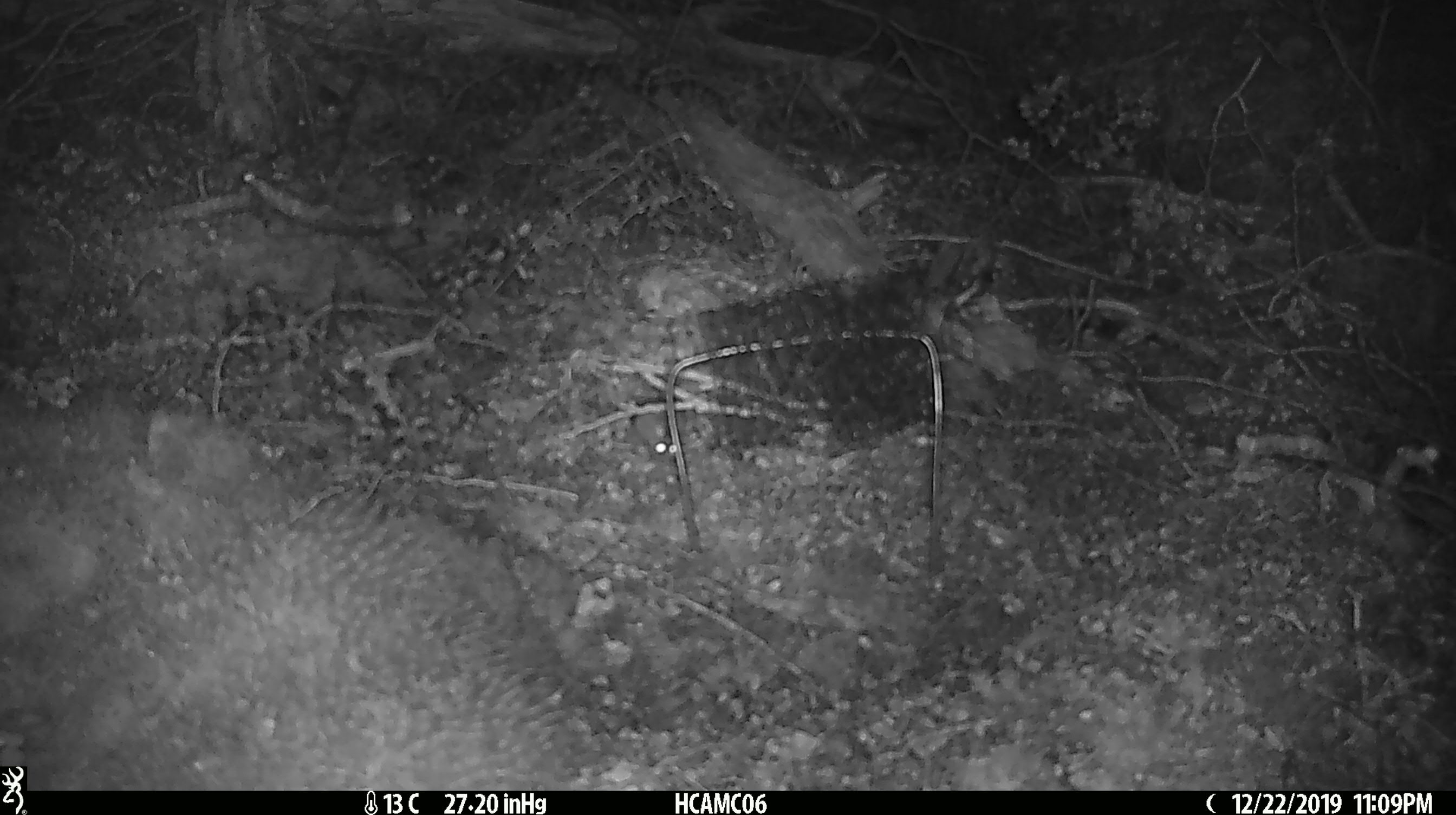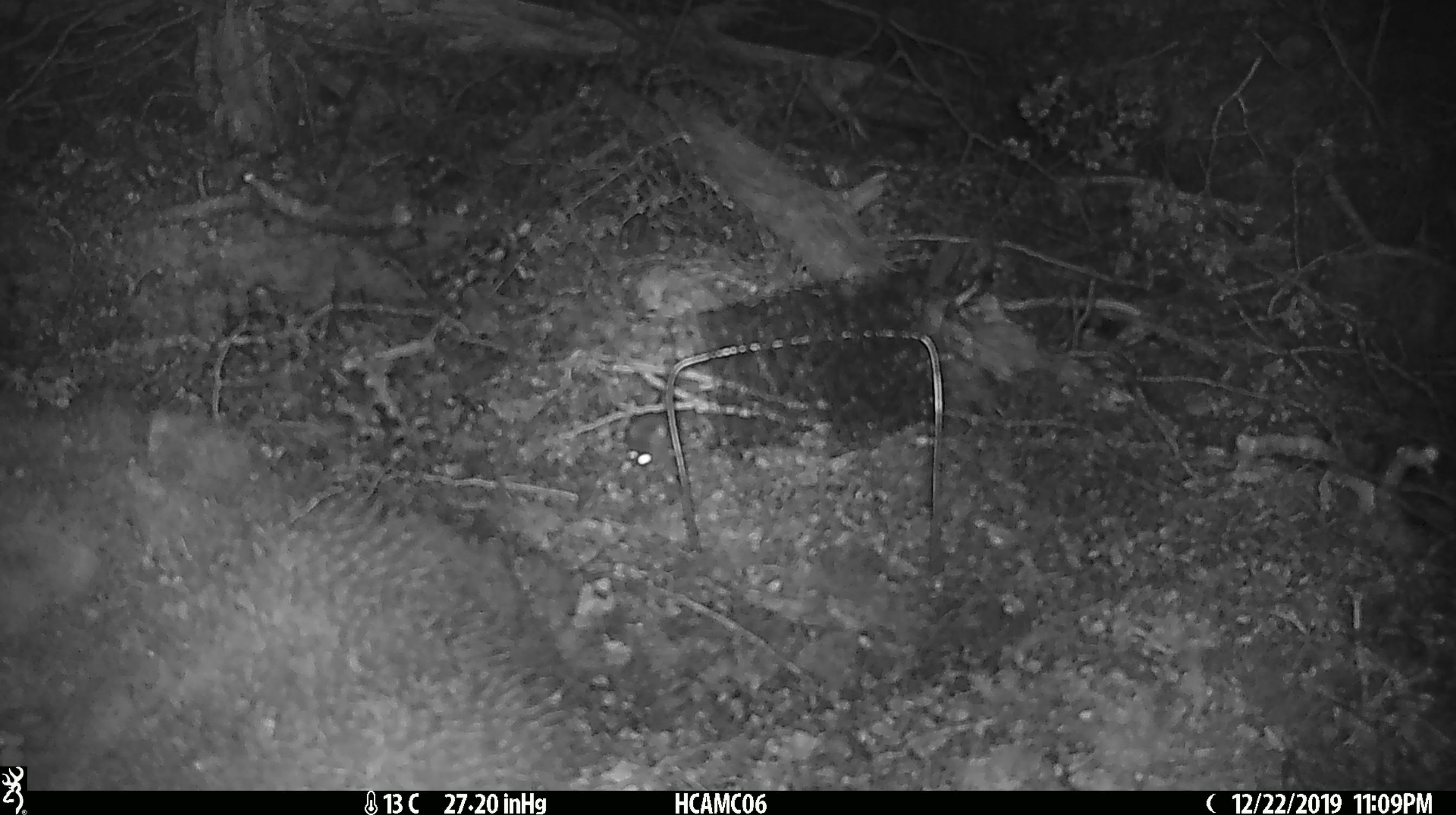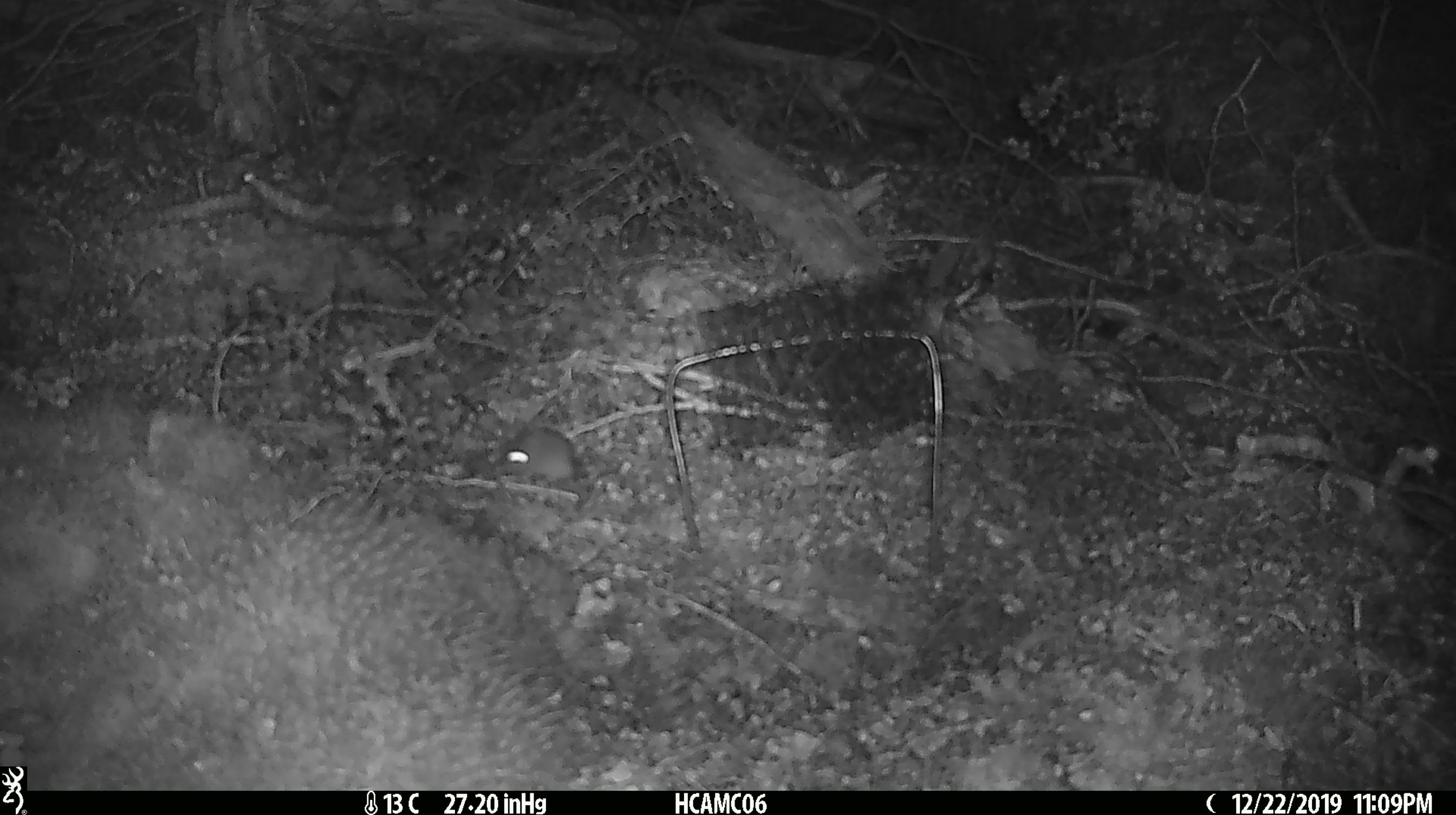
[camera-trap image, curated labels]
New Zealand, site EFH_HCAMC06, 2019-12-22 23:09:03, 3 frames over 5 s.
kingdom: Animalia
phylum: Chordata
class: Mammalia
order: Rodentia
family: Muridae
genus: Mus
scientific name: Mus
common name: mouse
Mouse (Mus).